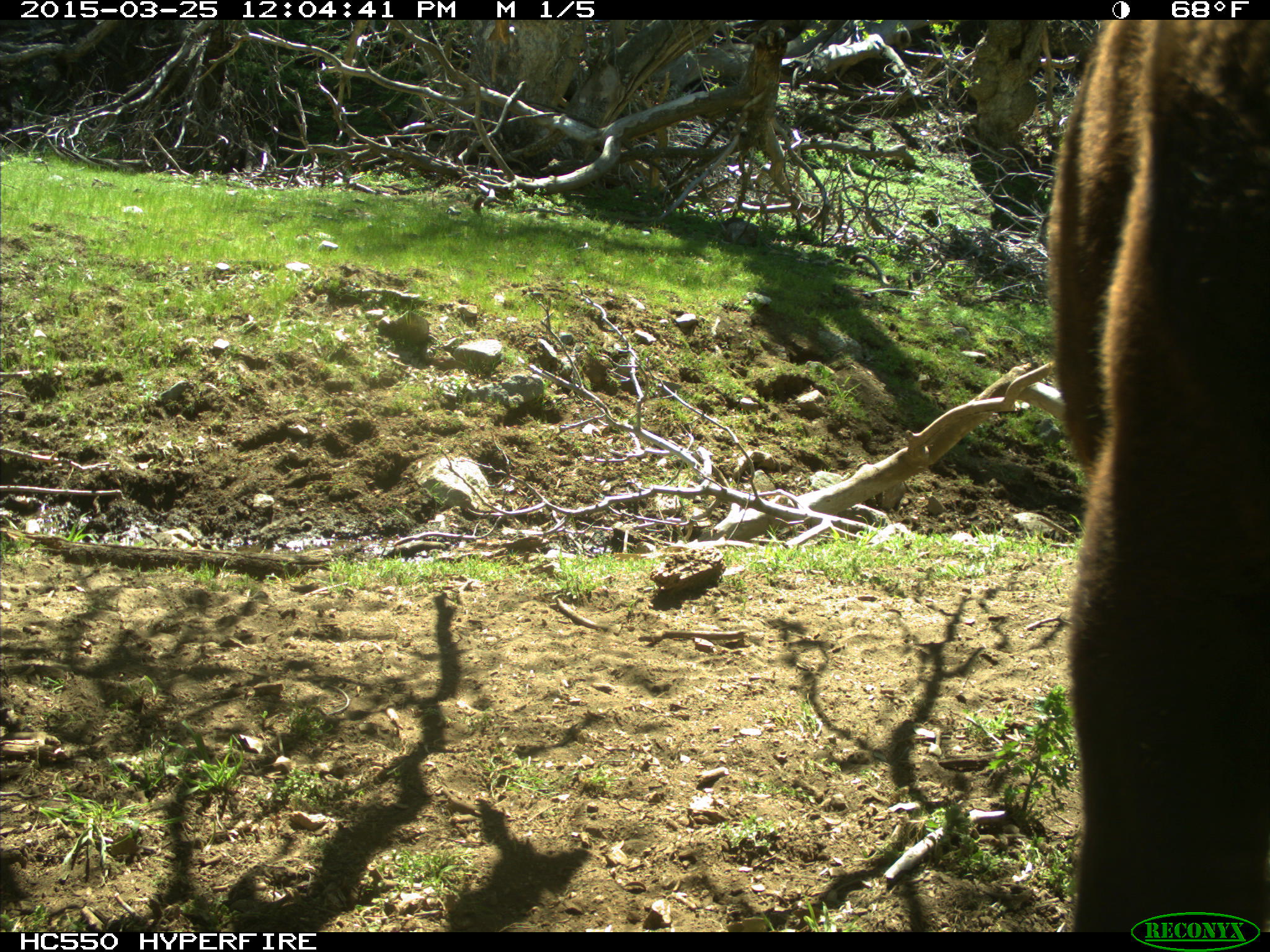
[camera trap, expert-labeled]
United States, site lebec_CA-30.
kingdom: Animalia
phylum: Chordata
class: Mammalia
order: Artiodactyla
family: Bovidae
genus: Bos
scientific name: Bos taurus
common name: domestic cow